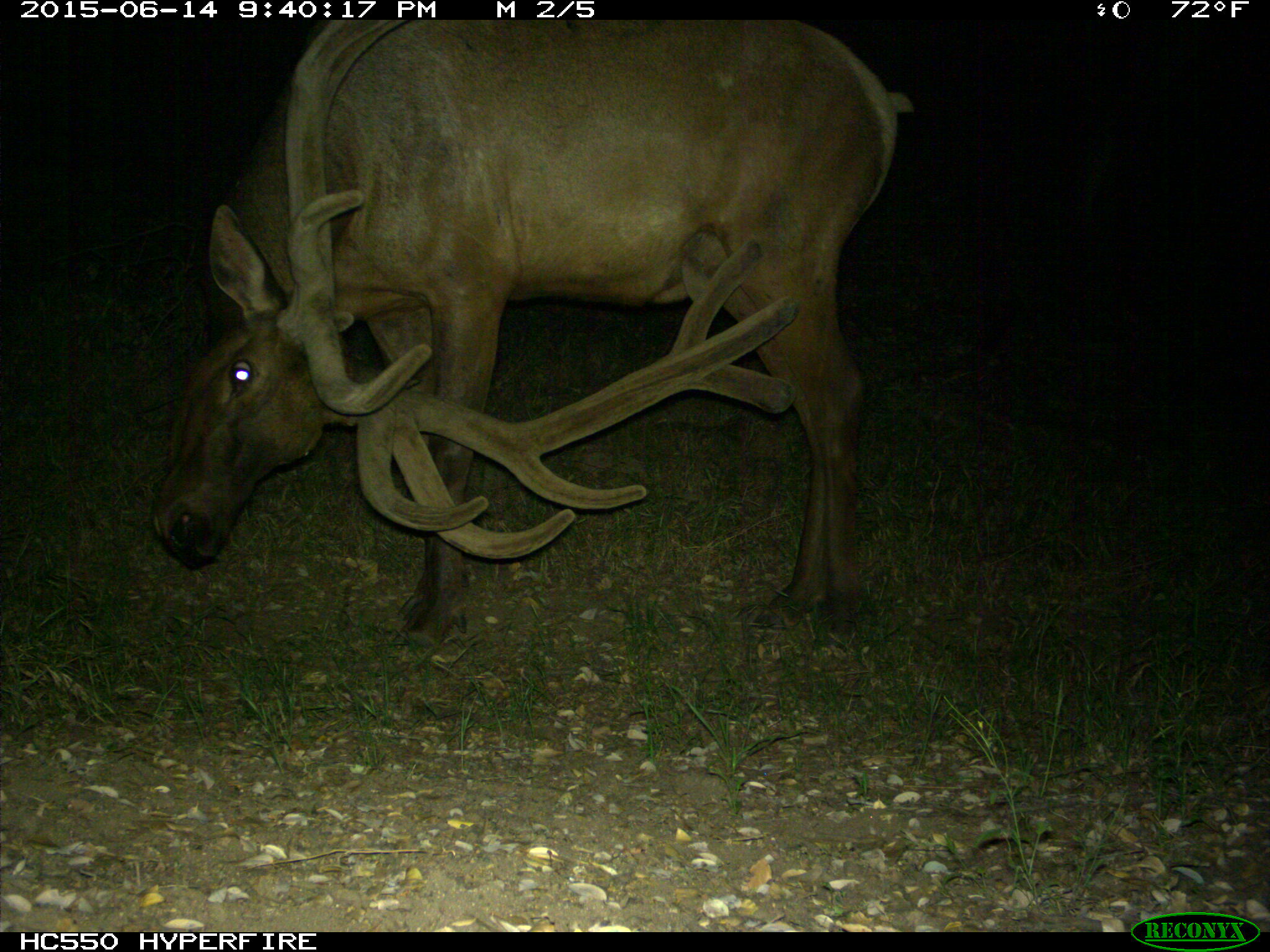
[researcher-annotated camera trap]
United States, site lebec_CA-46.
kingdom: Animalia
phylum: Chordata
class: Mammalia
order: Artiodactyla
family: Cervidae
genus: Cervus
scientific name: Cervus canadensis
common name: elk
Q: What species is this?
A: Cervus canadensis (elk).